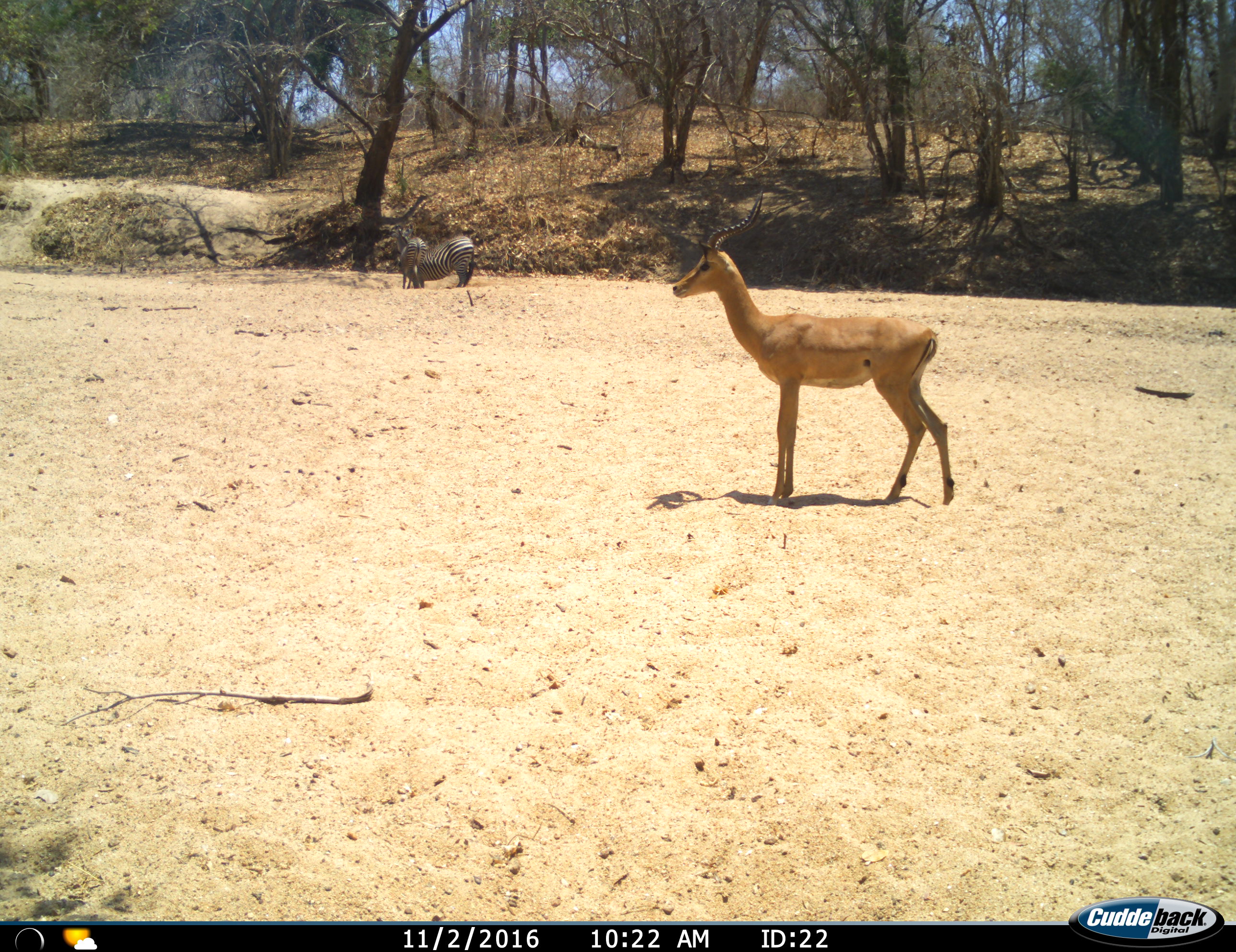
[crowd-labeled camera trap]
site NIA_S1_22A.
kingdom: Animalia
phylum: Chordata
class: Mammalia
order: Artiodactyla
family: Bovidae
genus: Aepyceros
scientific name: Aepyceros melampus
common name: impala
Impala (Aepyceros melampus), count 1. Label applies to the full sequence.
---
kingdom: Animalia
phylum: Chordata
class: Mammalia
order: Perissodactyla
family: Equidae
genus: Equus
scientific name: Equus quagga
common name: plains zebra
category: zebraplains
Zebraplains (plains zebra) (Equus quagga), count 2. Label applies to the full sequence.